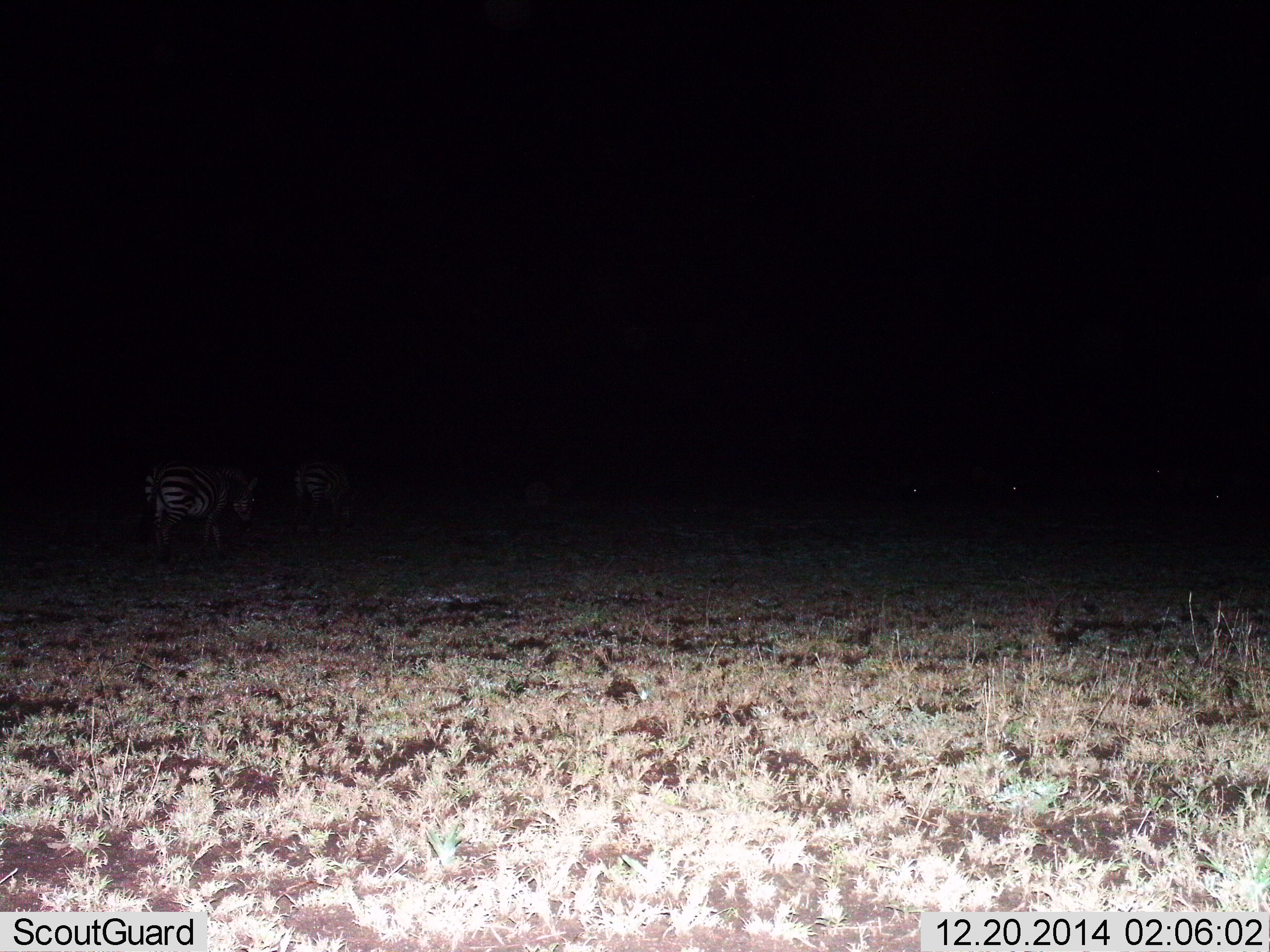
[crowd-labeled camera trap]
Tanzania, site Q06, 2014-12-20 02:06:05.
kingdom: Animalia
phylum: Chordata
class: Mammalia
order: Perissodactyla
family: Equidae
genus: Equus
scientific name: Equus quagga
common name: plains zebra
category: zebra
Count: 2.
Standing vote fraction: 9%.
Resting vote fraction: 0%.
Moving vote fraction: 91%.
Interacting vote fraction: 0%.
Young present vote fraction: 0%.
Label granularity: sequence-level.